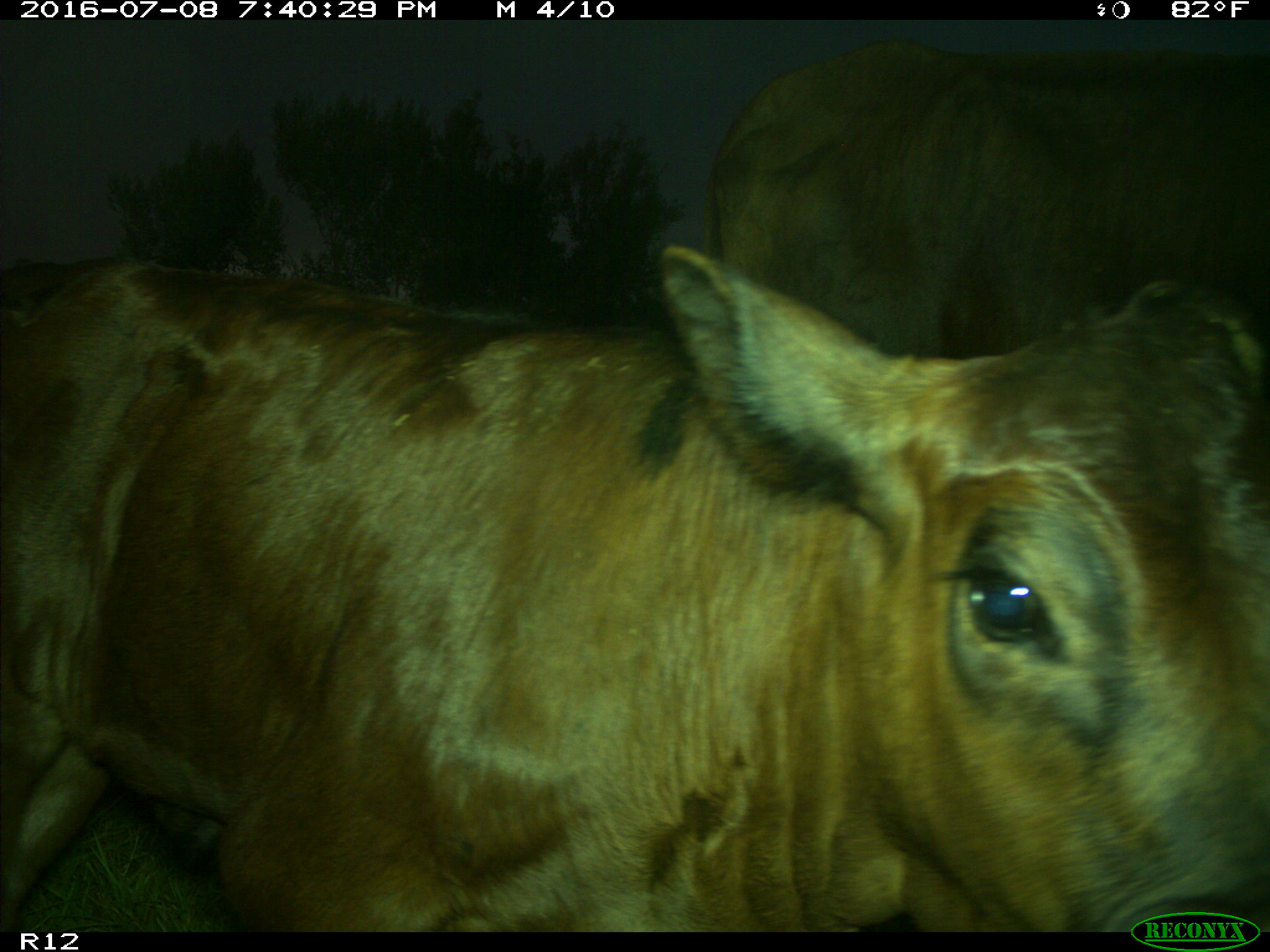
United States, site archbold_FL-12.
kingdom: Animalia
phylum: Chordata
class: Mammalia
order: Artiodactyla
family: Bovidae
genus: Bos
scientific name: Bos taurus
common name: domestic cow